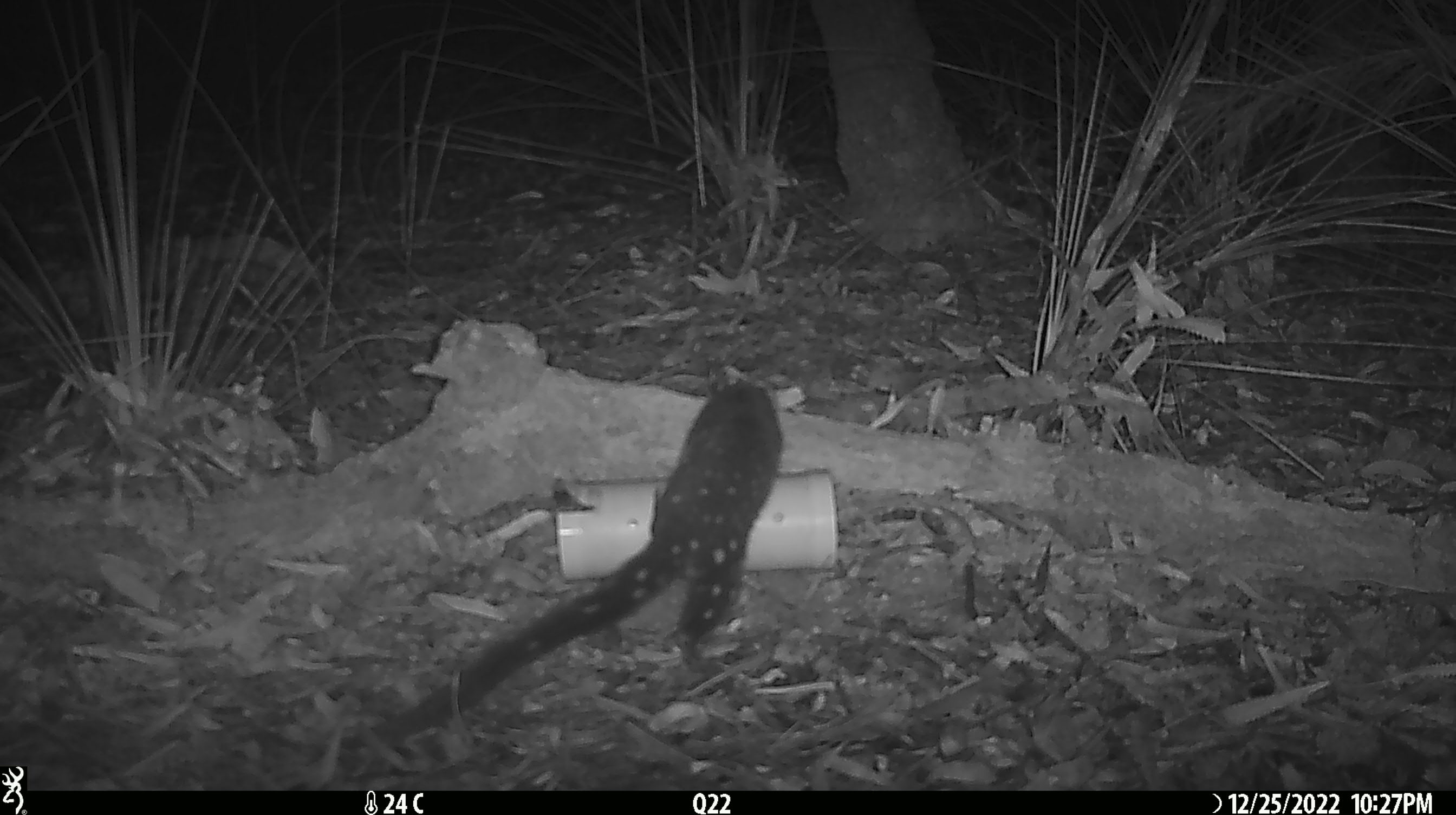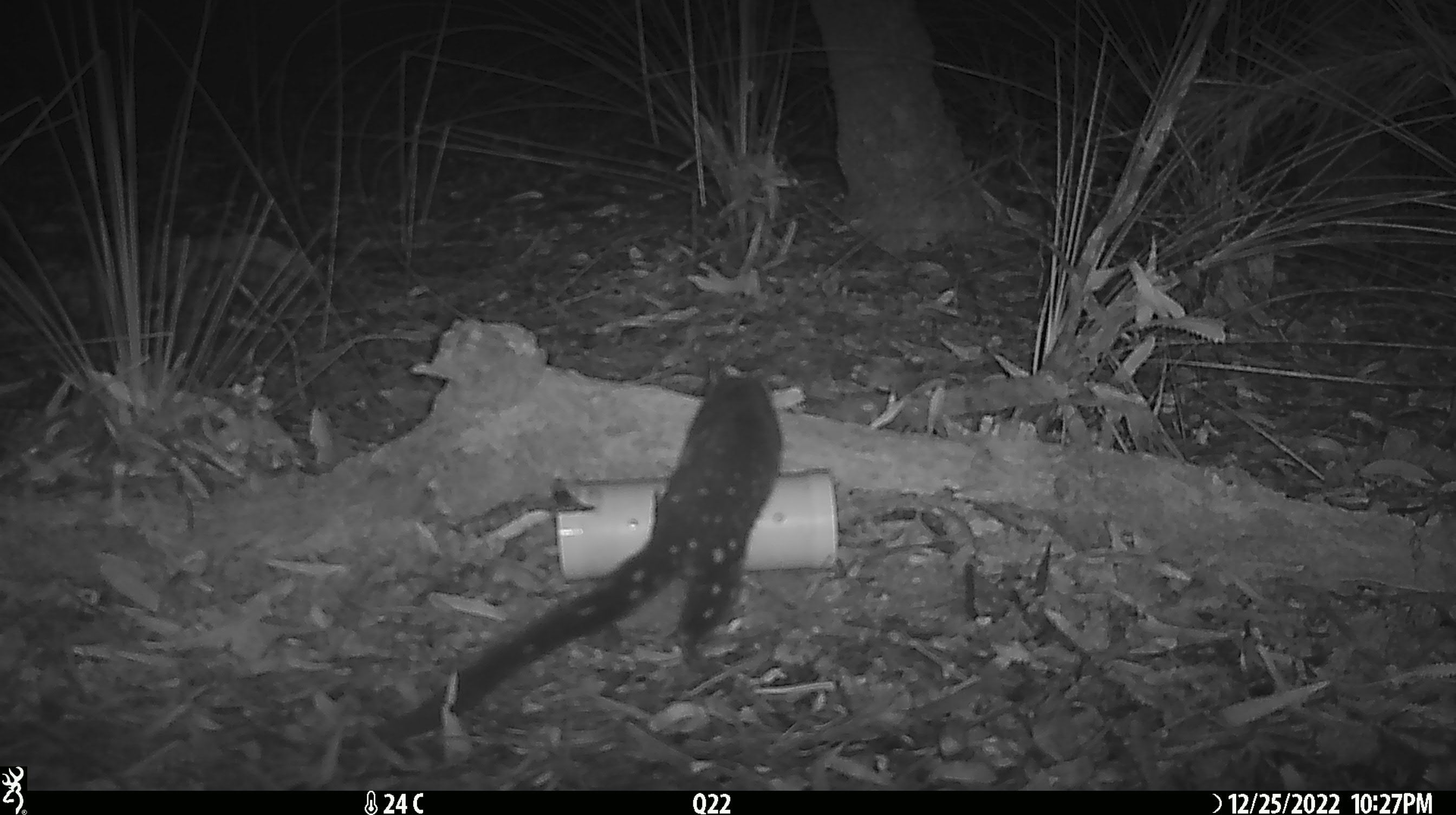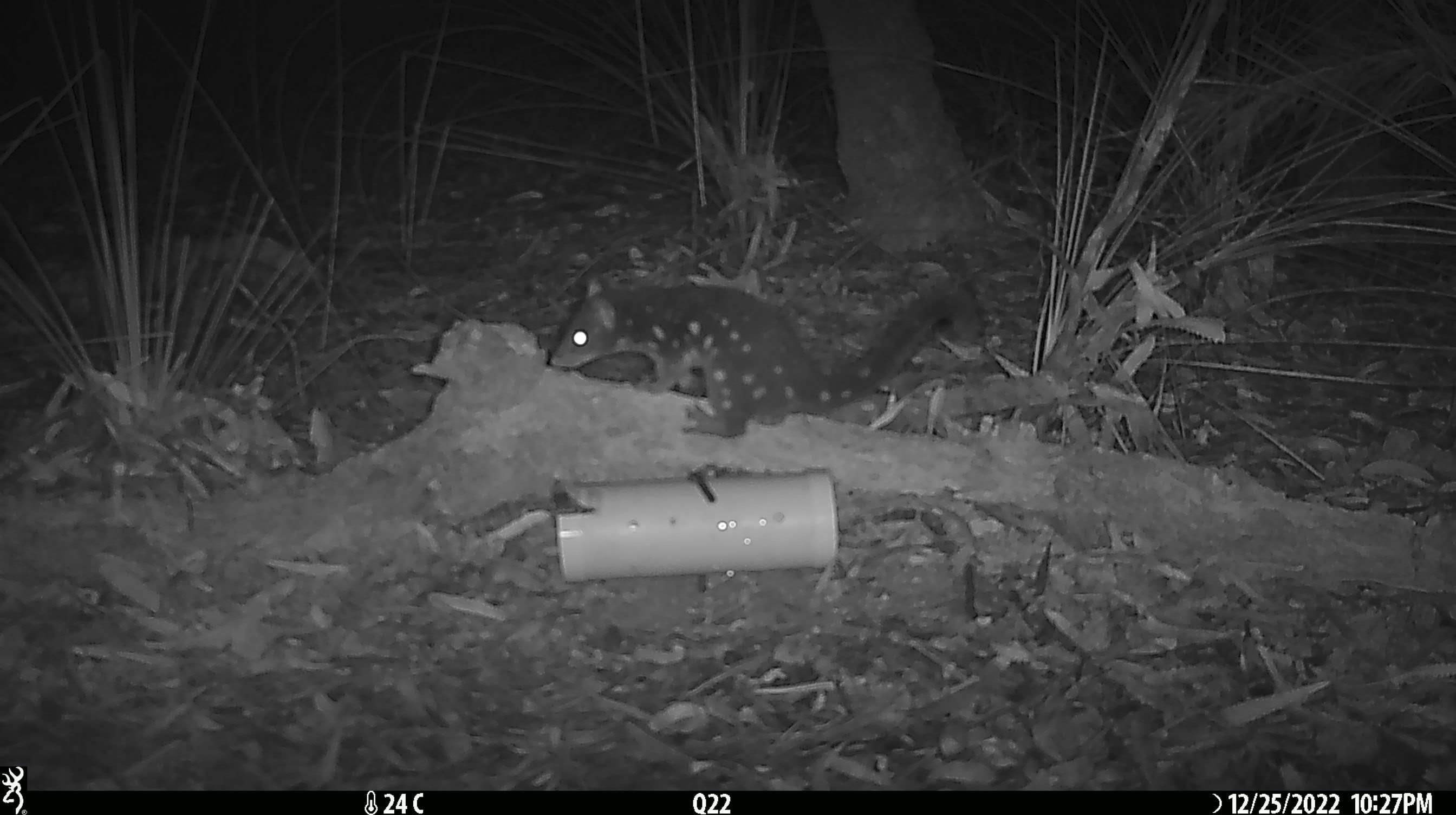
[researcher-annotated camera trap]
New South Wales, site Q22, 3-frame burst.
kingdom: Animalia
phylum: Chordata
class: Mammalia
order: Dasyuromorphia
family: Dasyuridae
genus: Dasyurus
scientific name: Dasyurus maculatus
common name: spotted-tailed quoll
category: quoll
Quoll (spotted-tailed quoll) (Dasyurus maculatus).